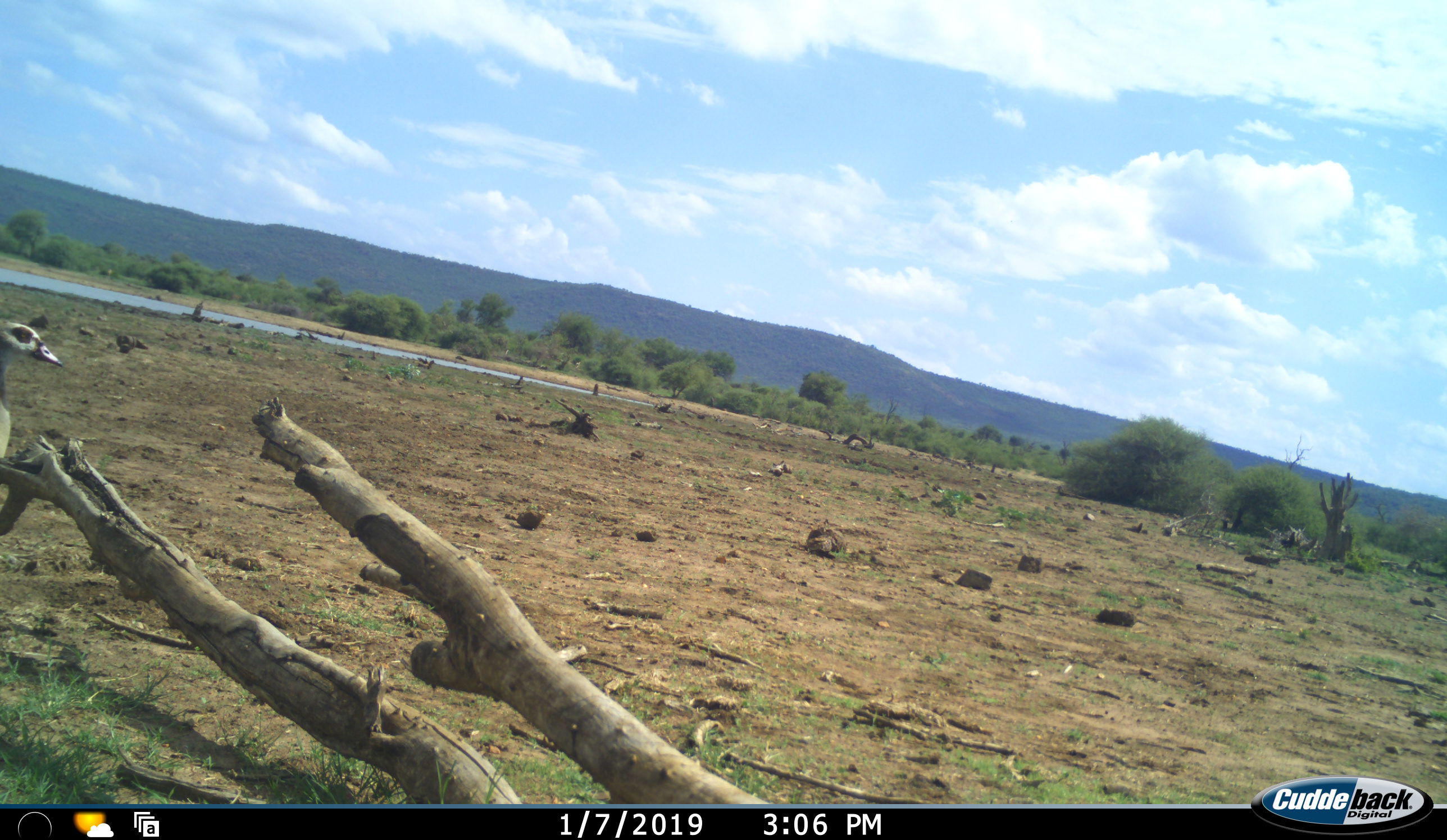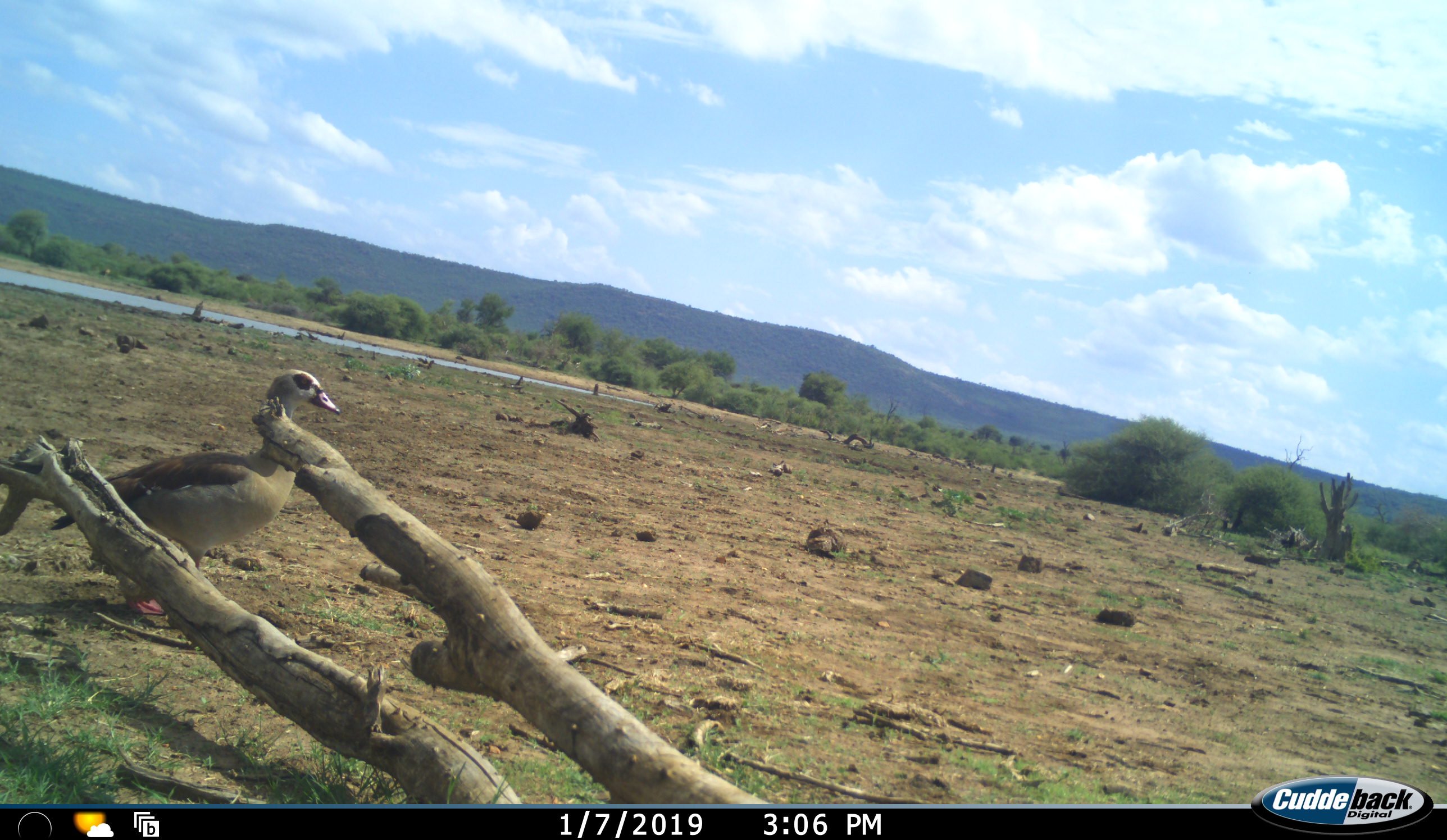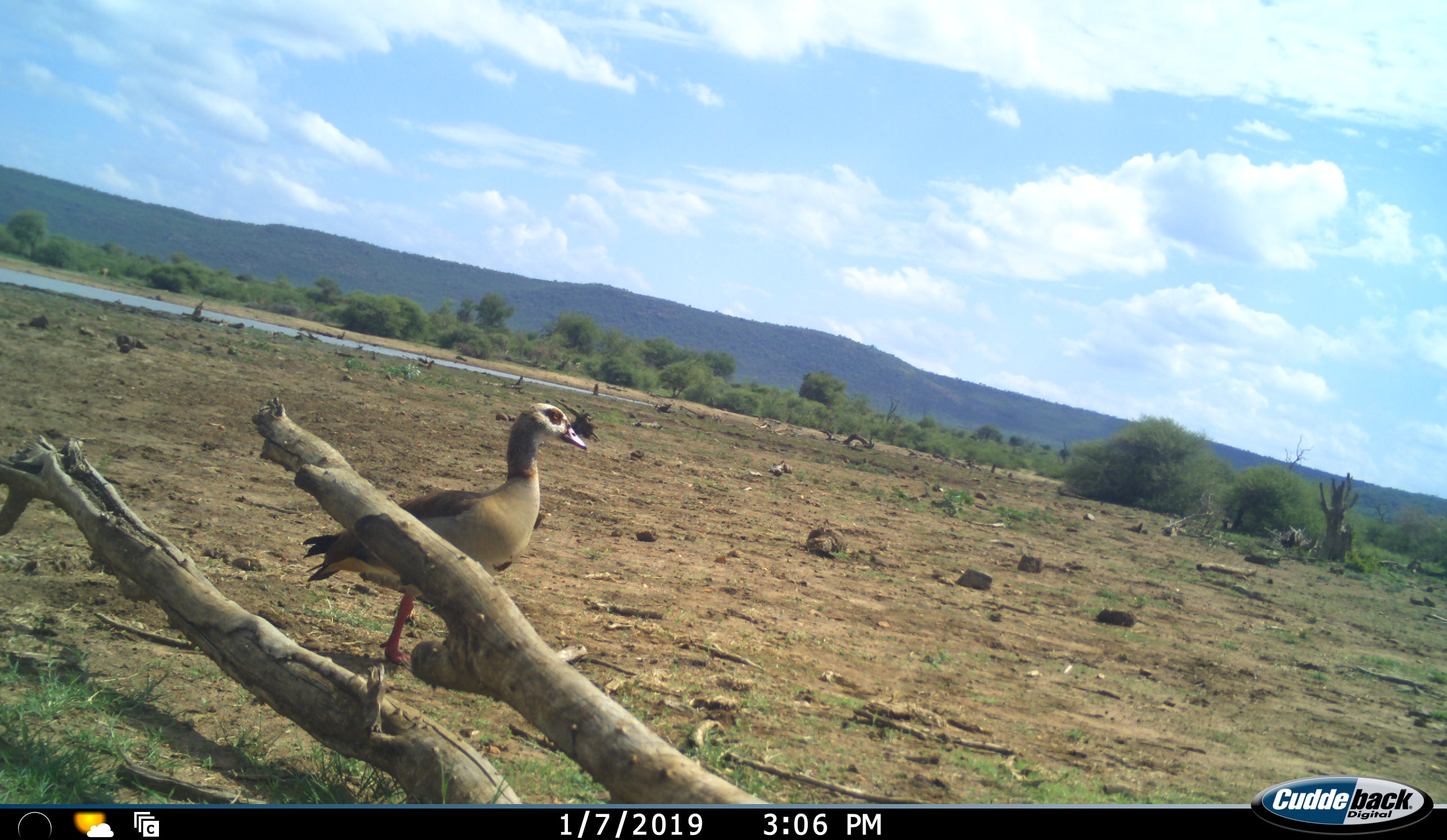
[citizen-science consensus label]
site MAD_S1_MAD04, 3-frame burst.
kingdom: Animalia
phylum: Chordata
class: Aves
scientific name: Aves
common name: bird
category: birdother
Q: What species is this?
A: Birdother (bird) (Aves).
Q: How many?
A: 1.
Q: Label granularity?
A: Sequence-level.